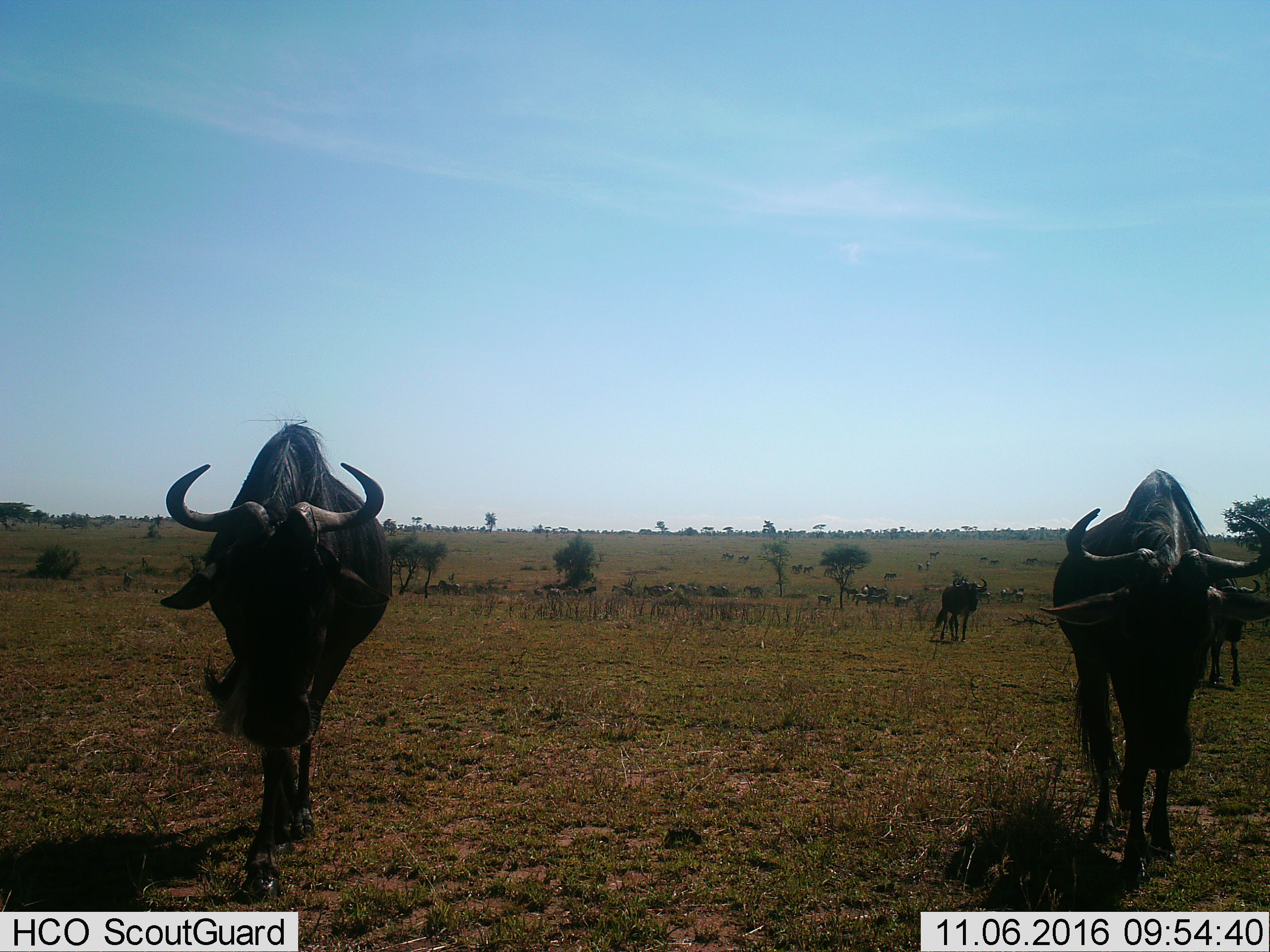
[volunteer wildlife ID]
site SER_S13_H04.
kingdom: Animalia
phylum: Chordata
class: Mammalia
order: Artiodactyla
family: Bovidae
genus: Connochaetes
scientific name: Connochaetes taurinus taurinus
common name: blue wildebeest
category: wildebeestblue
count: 11-50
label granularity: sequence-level